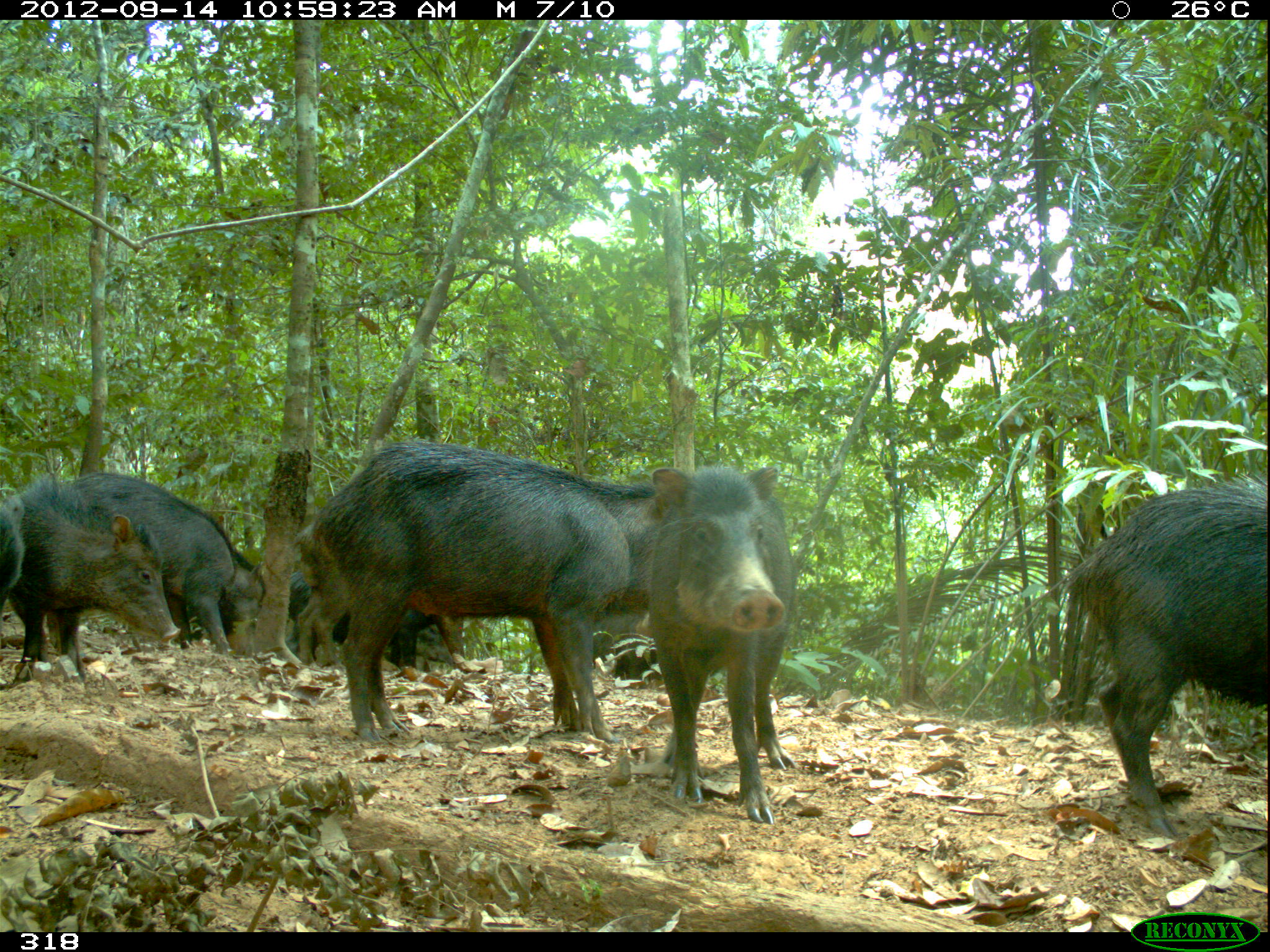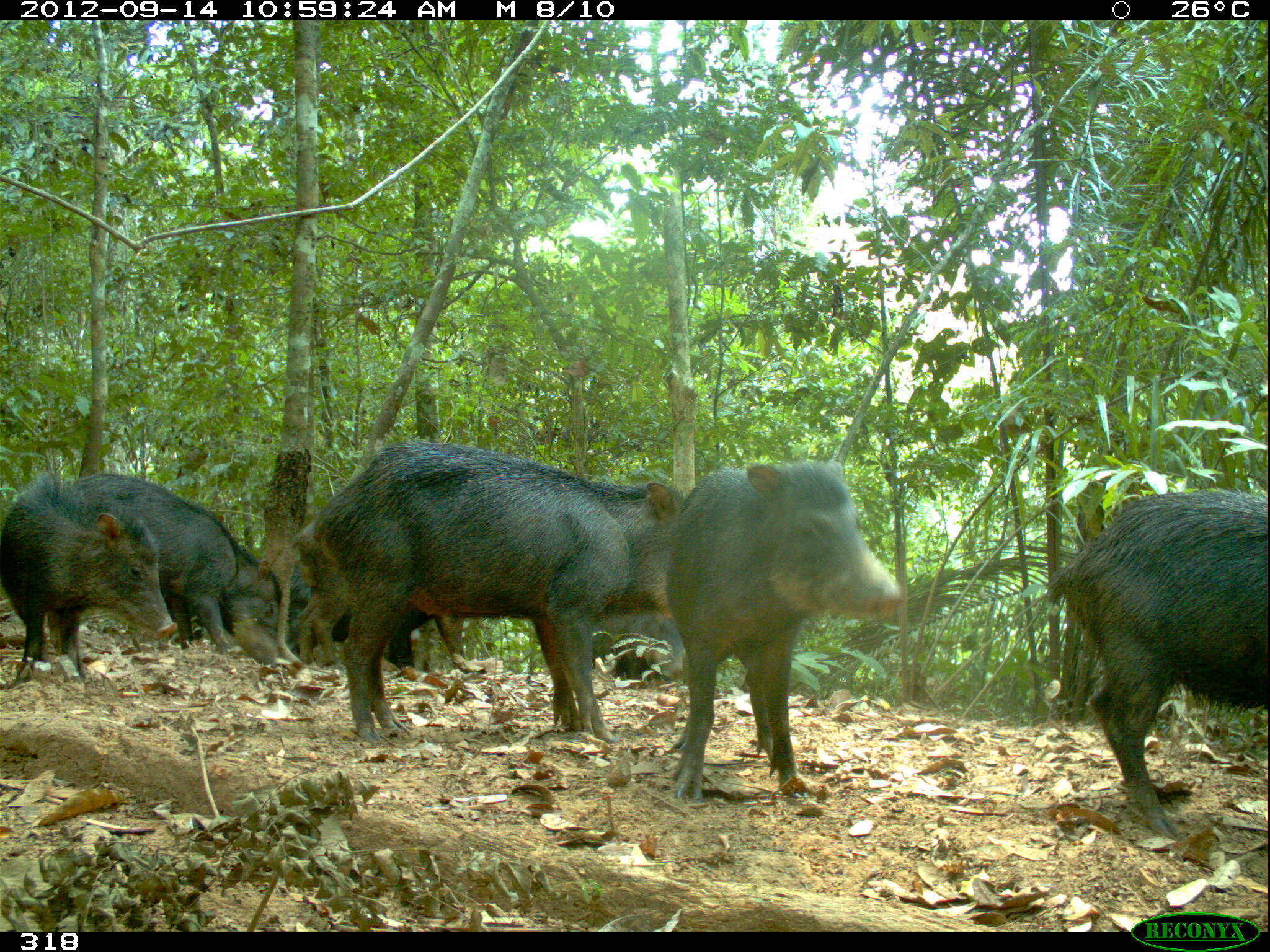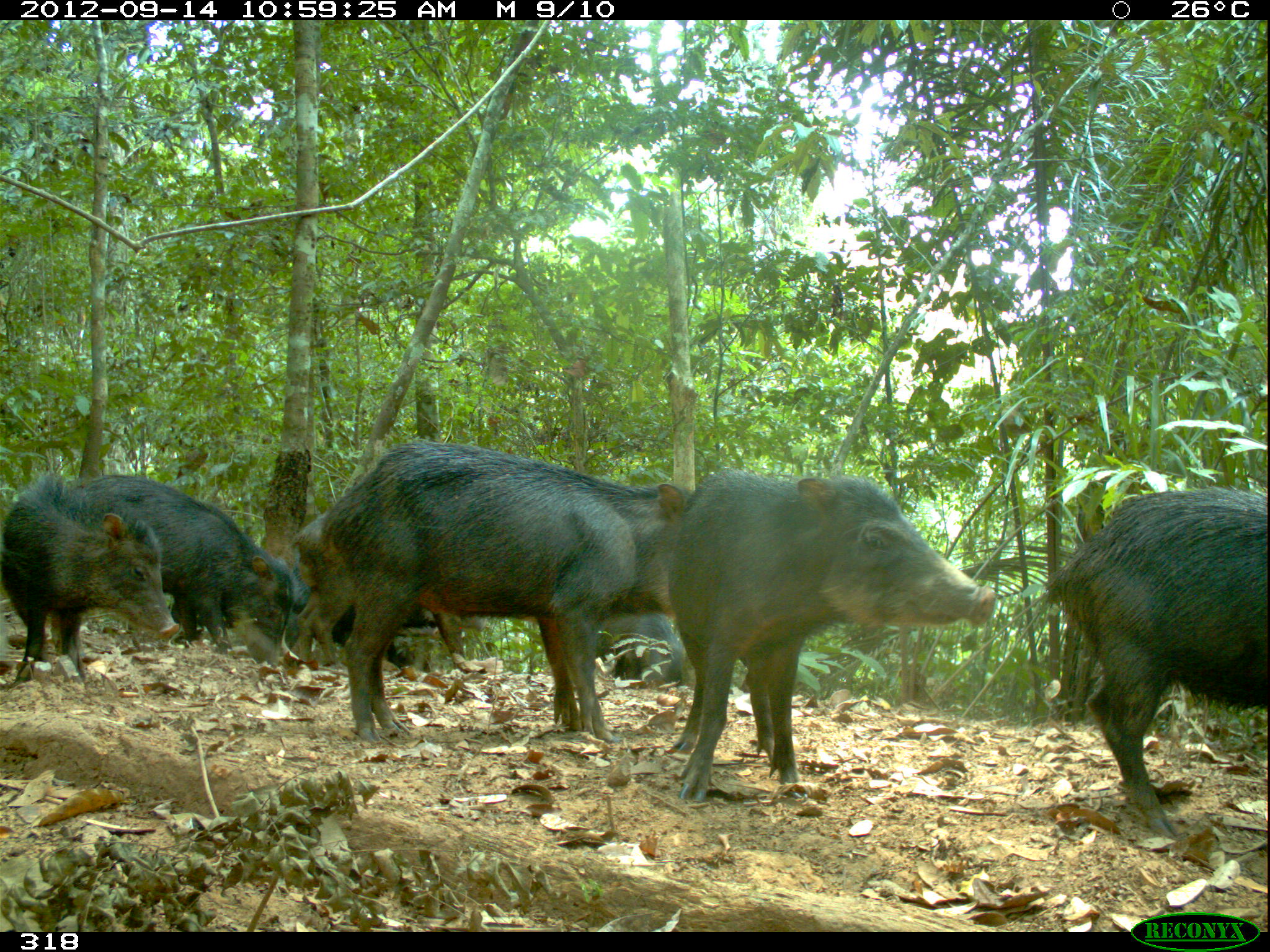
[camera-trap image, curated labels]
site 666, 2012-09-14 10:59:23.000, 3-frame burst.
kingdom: Animalia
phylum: Chordata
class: Mammalia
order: Artiodactyla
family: Tayassuidae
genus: Tayassu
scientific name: Tayassu pecari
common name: white-lipped peccary